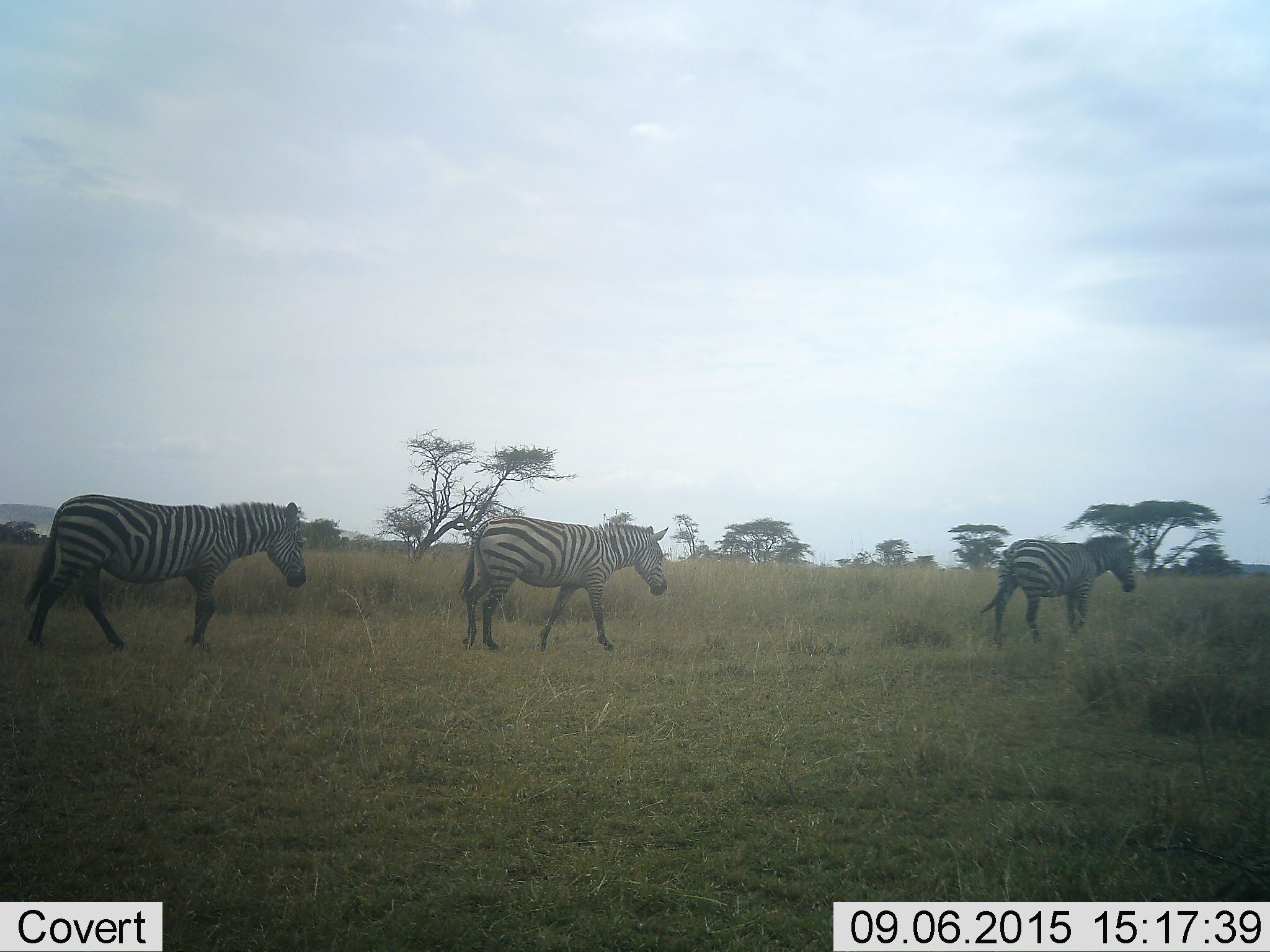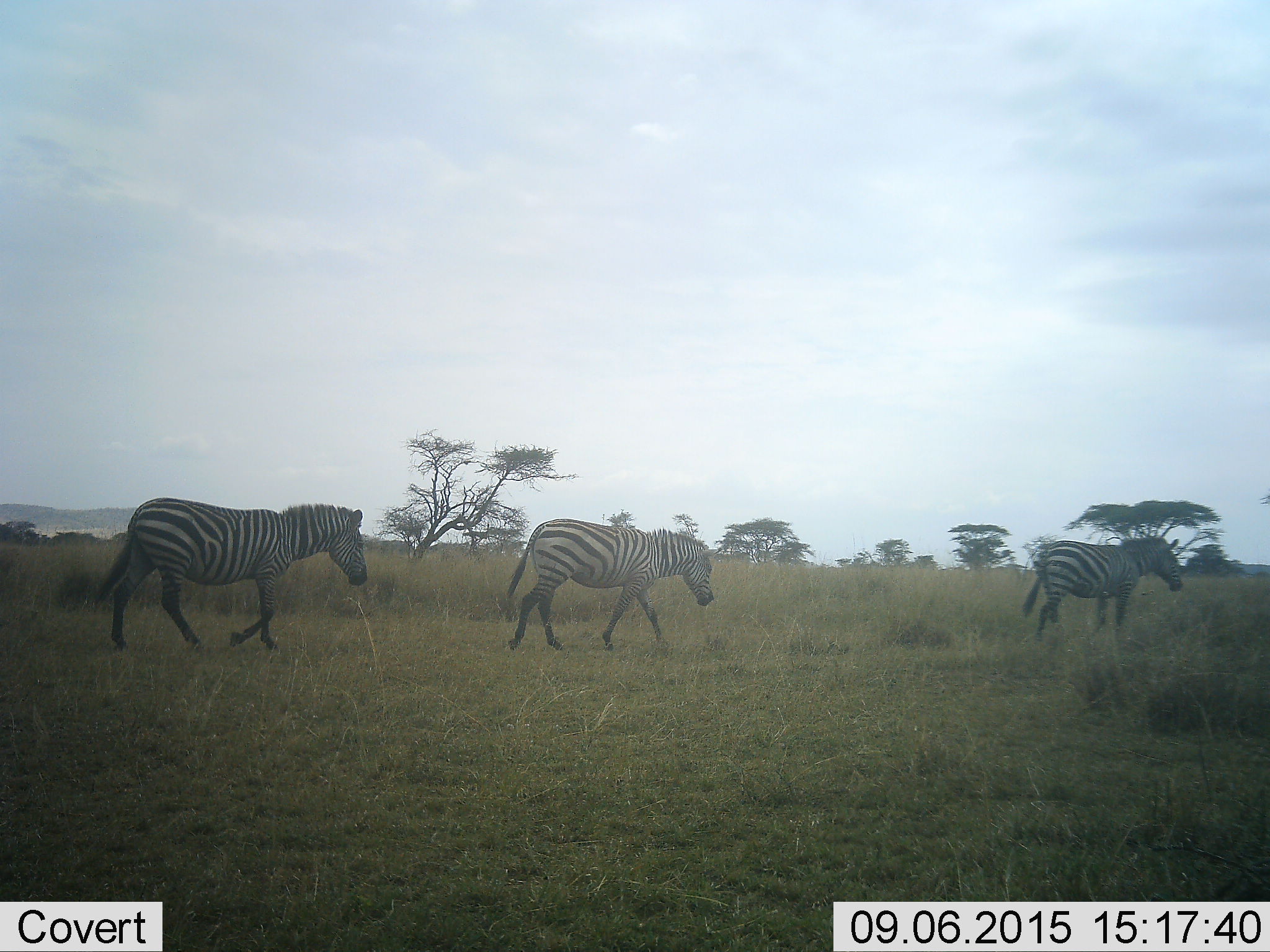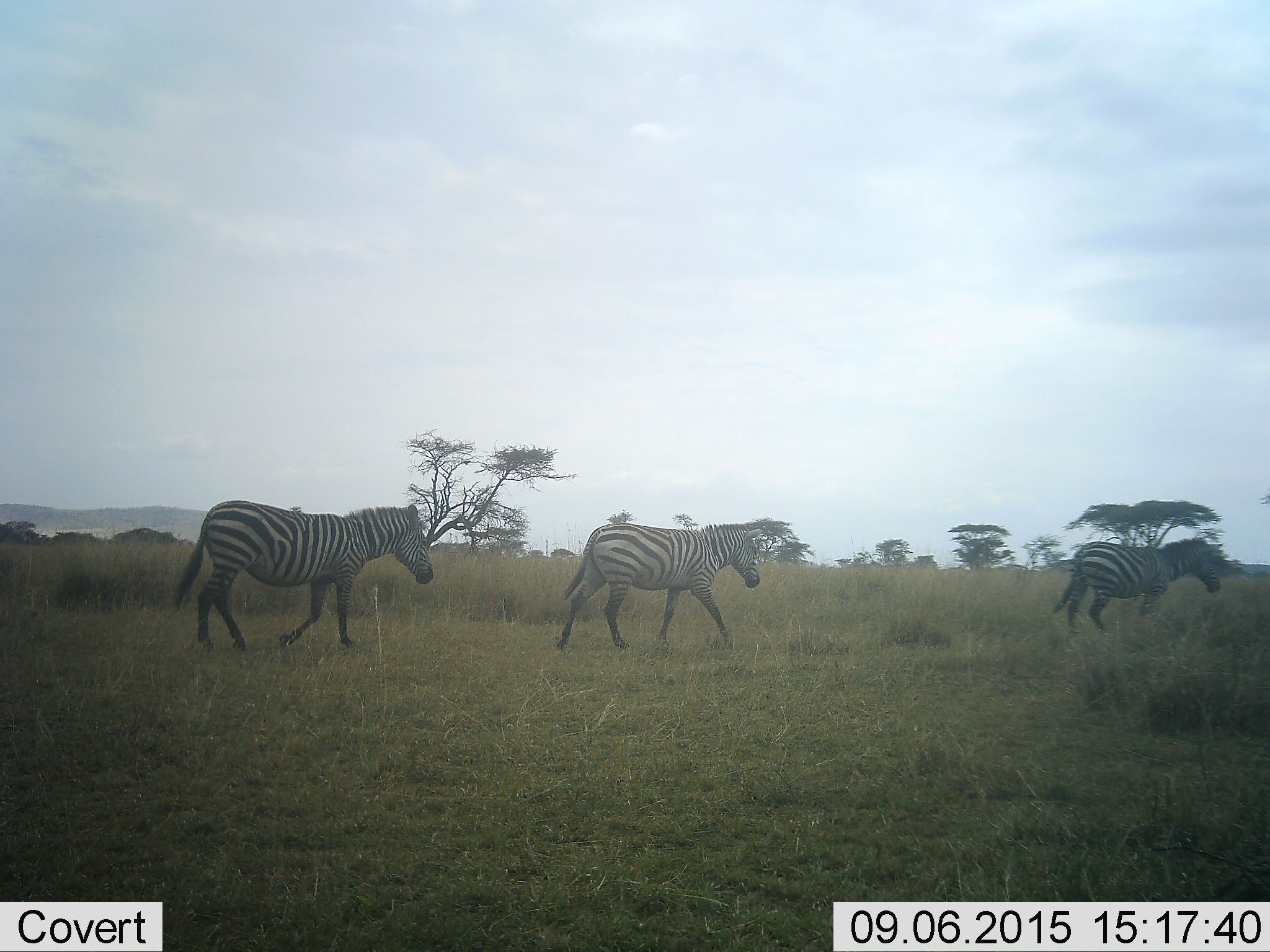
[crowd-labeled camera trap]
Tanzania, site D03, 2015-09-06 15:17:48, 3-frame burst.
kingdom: Animalia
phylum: Chordata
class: Mammalia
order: Perissodactyla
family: Equidae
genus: Equus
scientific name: Equus quagga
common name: plains zebra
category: zebra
Zebra (plains zebra) (Equus quagga), count 3. Behavior (volunteer vote fractions): standing 6%, resting 0%, moving 94%, interacting 6%. Young present (vote fraction): 0%. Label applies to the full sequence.